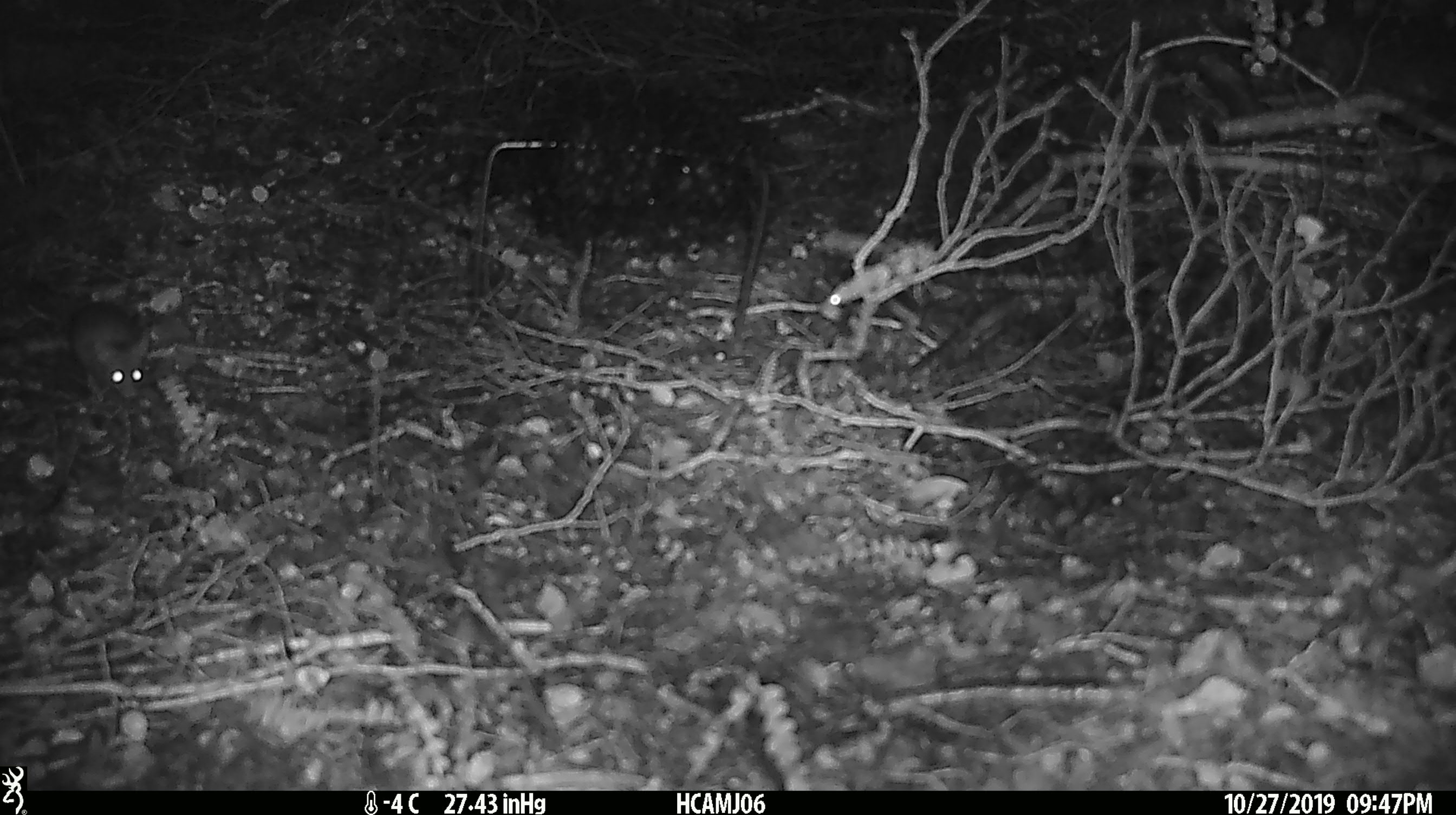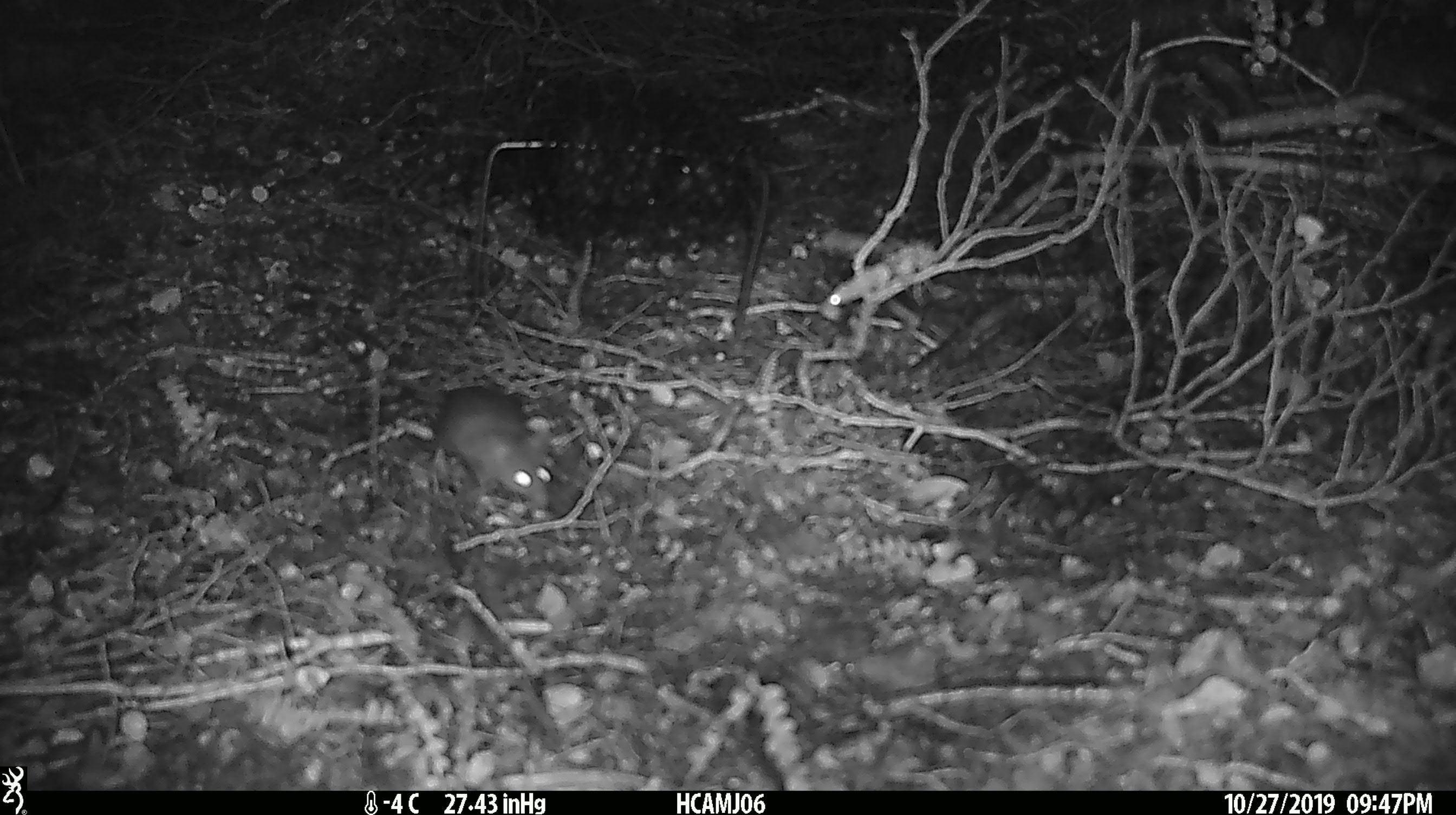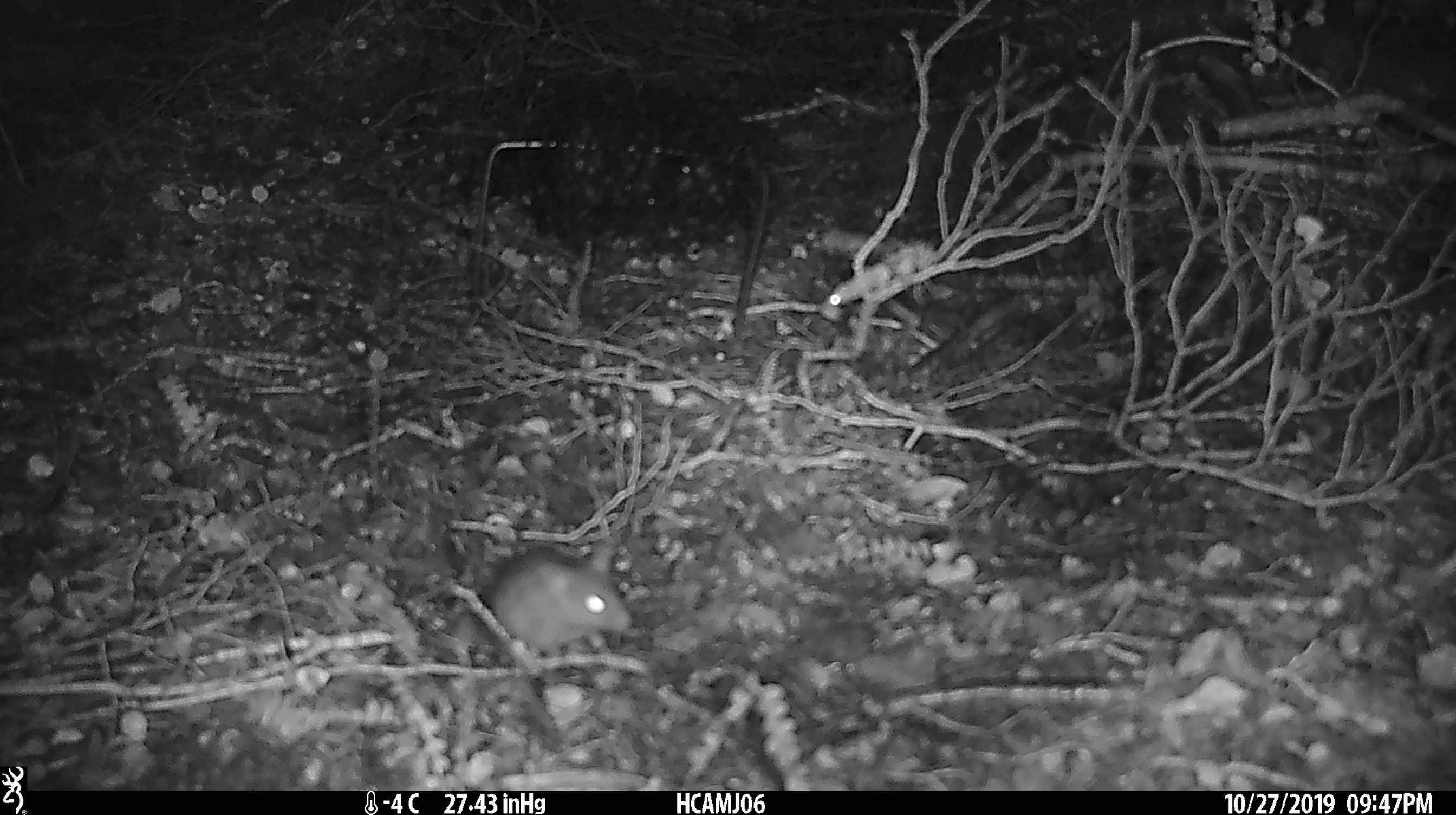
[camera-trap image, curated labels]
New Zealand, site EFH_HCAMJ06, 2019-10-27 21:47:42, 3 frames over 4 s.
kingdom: Animalia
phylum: Chordata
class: Mammalia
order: Rodentia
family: Muridae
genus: Mus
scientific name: Mus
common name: mouse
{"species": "mouse (Mus)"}